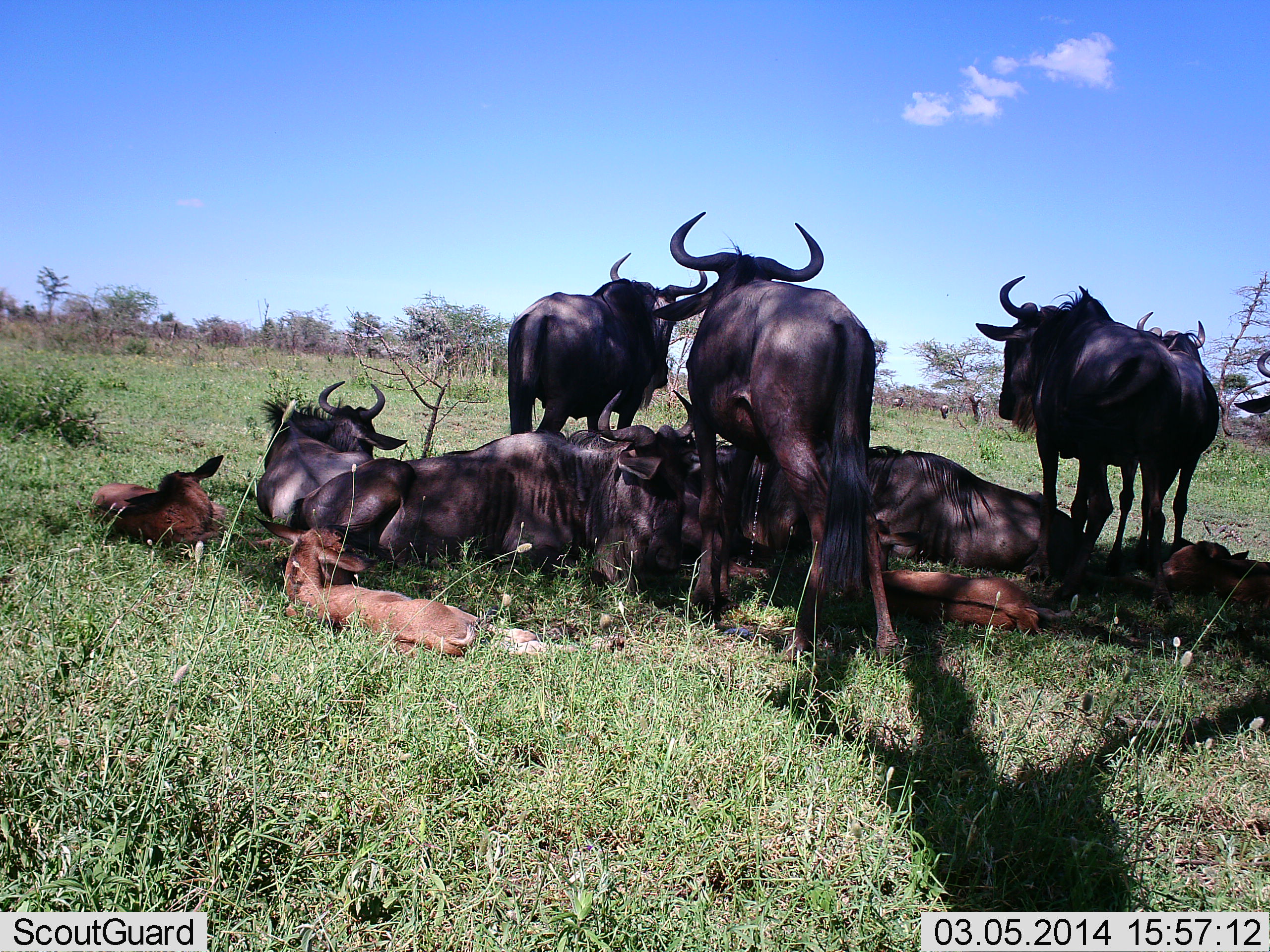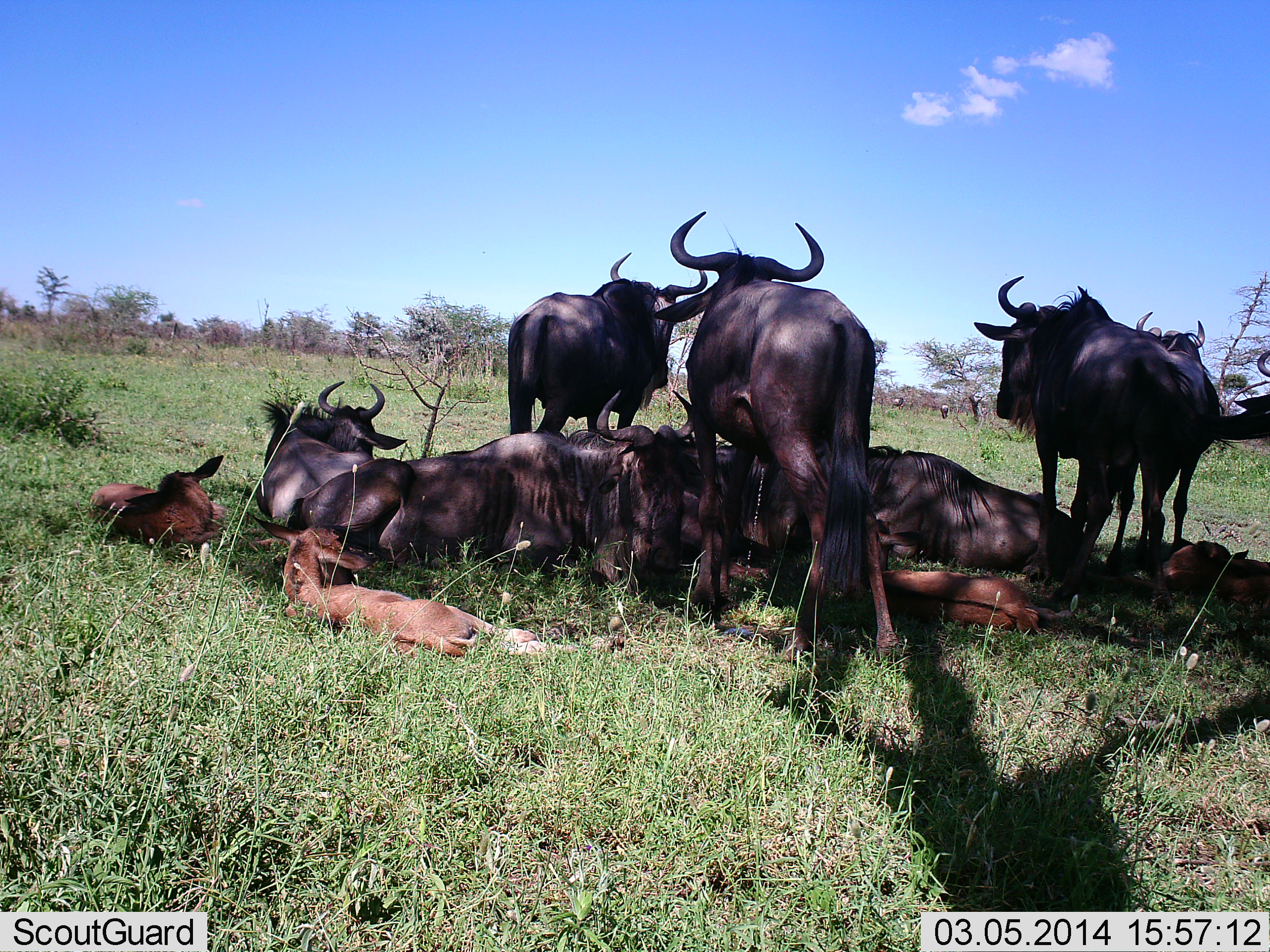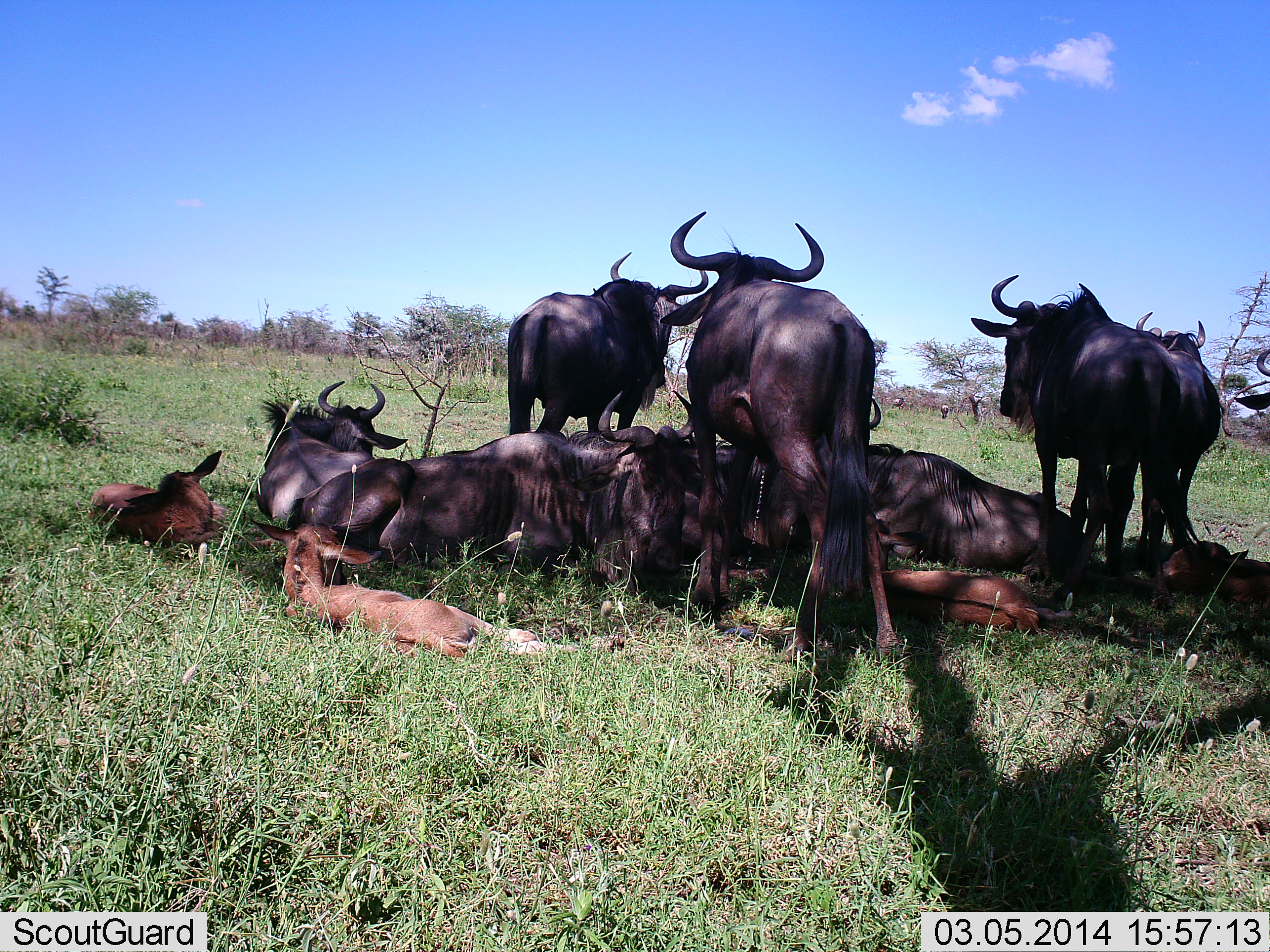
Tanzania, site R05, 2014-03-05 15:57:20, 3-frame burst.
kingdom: Animalia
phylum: Chordata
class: Mammalia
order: Artiodactyla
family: Bovidae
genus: Connochaetes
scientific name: Connochaetes taurinus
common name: blue wildebeest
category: wildebeest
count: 11-50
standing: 80%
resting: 100%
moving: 0%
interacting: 20%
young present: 90%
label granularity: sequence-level